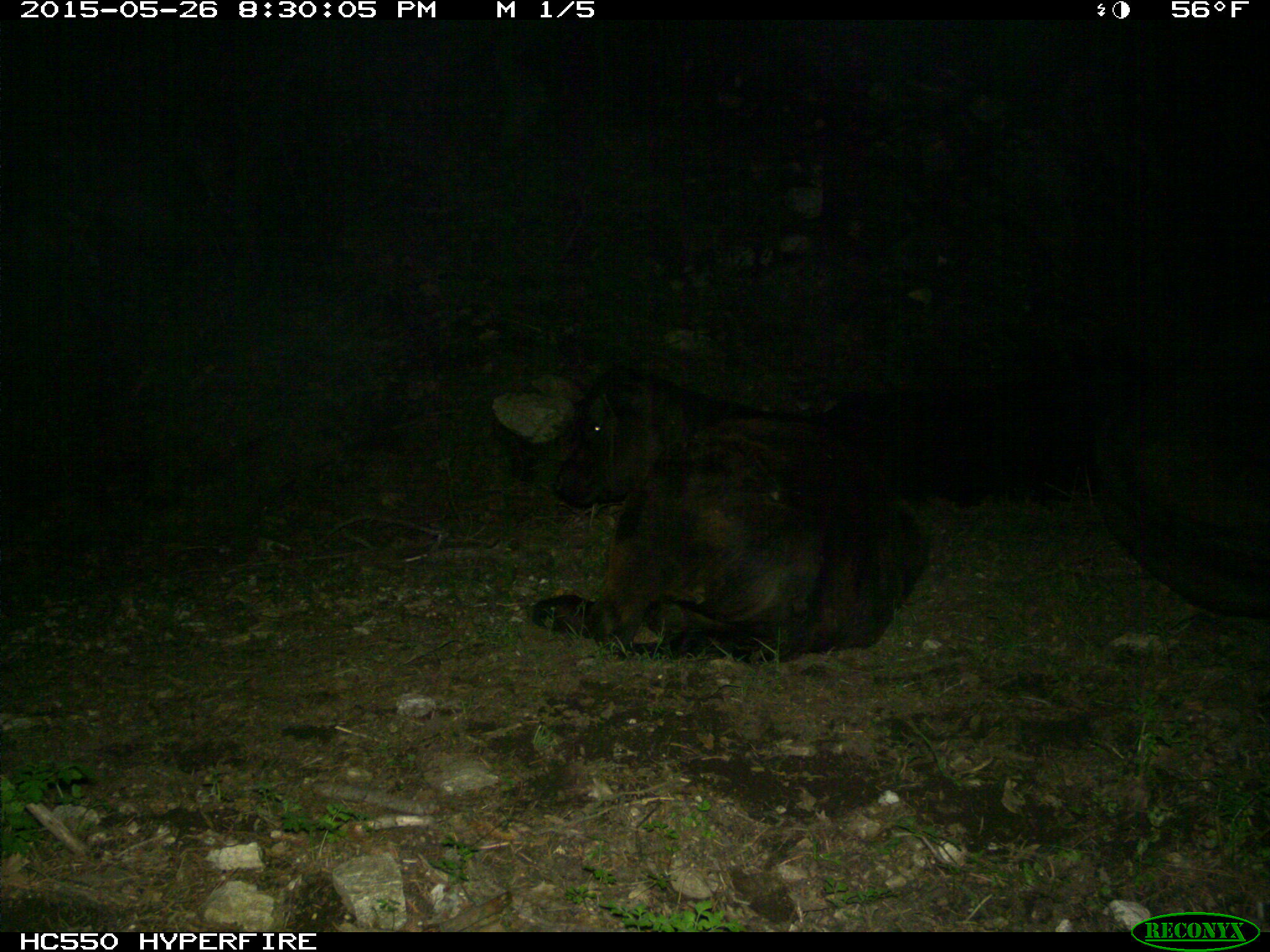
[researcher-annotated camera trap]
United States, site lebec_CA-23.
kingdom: Animalia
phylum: Chordata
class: Mammalia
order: Artiodactyla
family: Bovidae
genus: Bos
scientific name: Bos taurus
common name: domestic cow